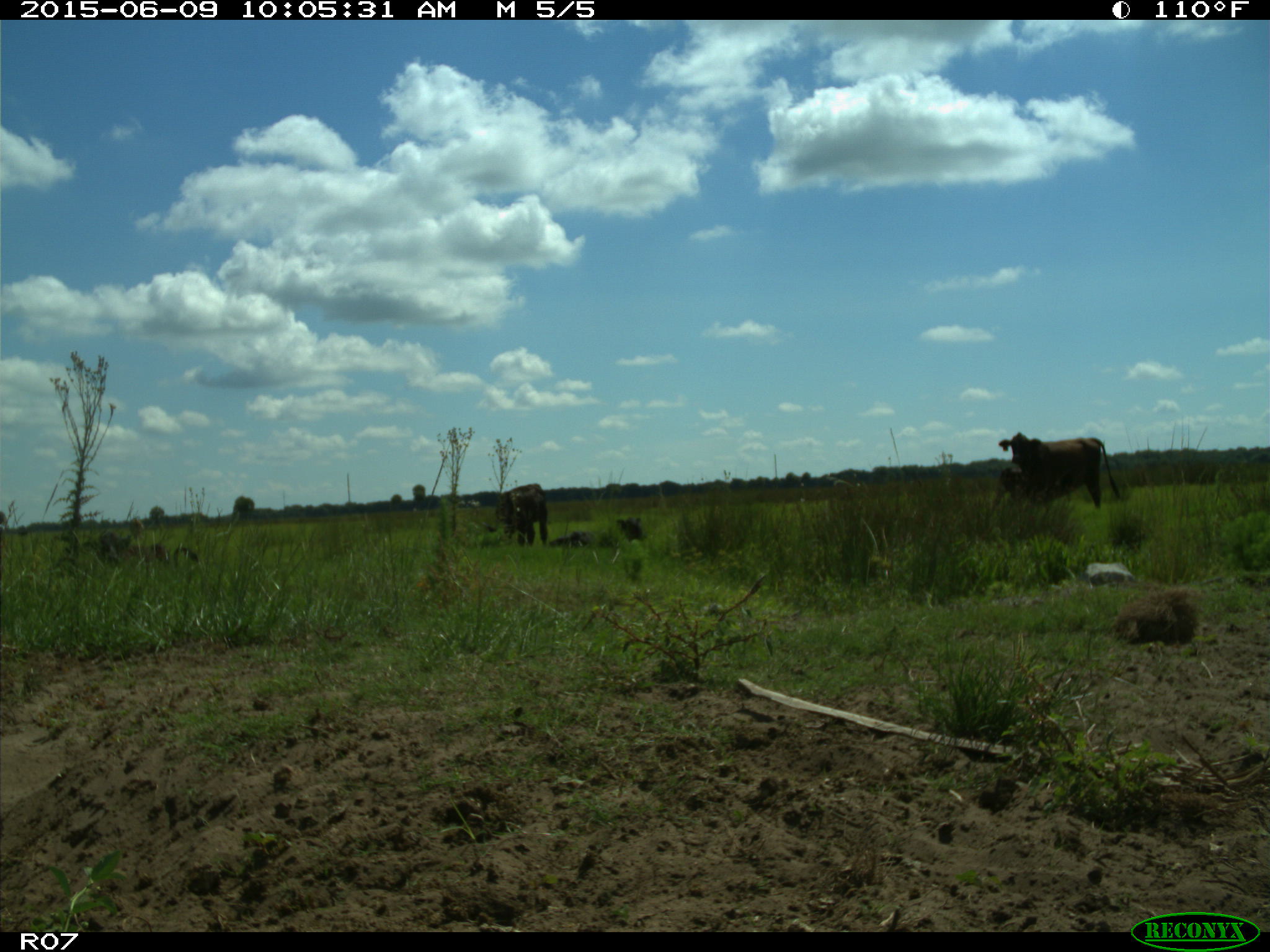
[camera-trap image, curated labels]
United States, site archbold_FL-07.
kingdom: Animalia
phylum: Chordata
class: Mammalia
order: Artiodactyla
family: Bovidae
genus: Bos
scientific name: Bos taurus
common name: domestic cow